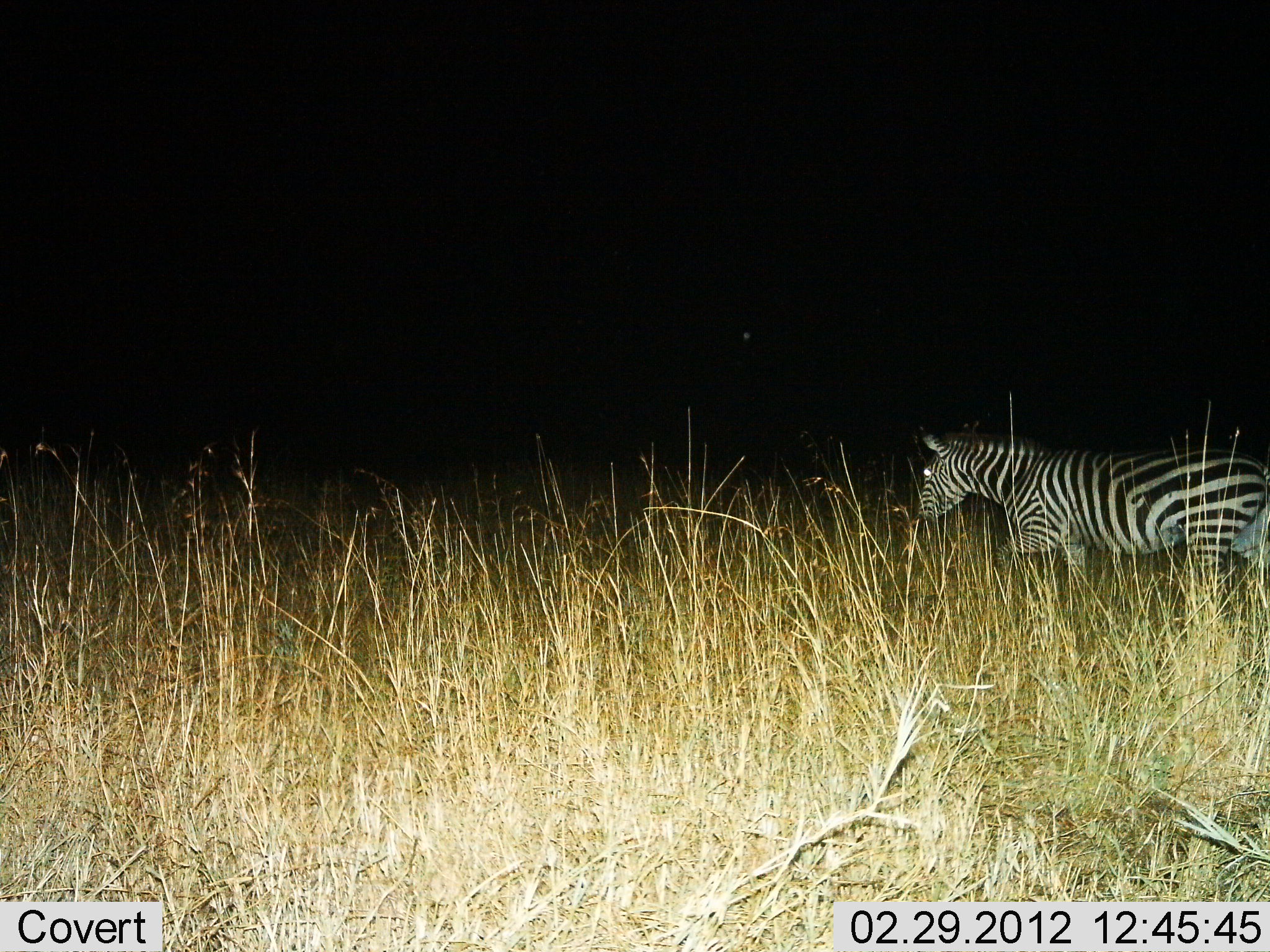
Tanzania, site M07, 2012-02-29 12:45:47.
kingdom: Animalia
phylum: Chordata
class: Mammalia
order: Perissodactyla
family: Equidae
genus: Equus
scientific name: Equus quagga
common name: plains zebra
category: zebra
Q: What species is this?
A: Zebra (plains zebra) (Equus quagga).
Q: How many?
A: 1.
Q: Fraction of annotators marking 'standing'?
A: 39%.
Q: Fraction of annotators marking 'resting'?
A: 0%.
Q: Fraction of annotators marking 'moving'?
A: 61%.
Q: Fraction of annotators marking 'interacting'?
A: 0%.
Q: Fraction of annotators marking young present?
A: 0%.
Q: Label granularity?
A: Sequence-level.